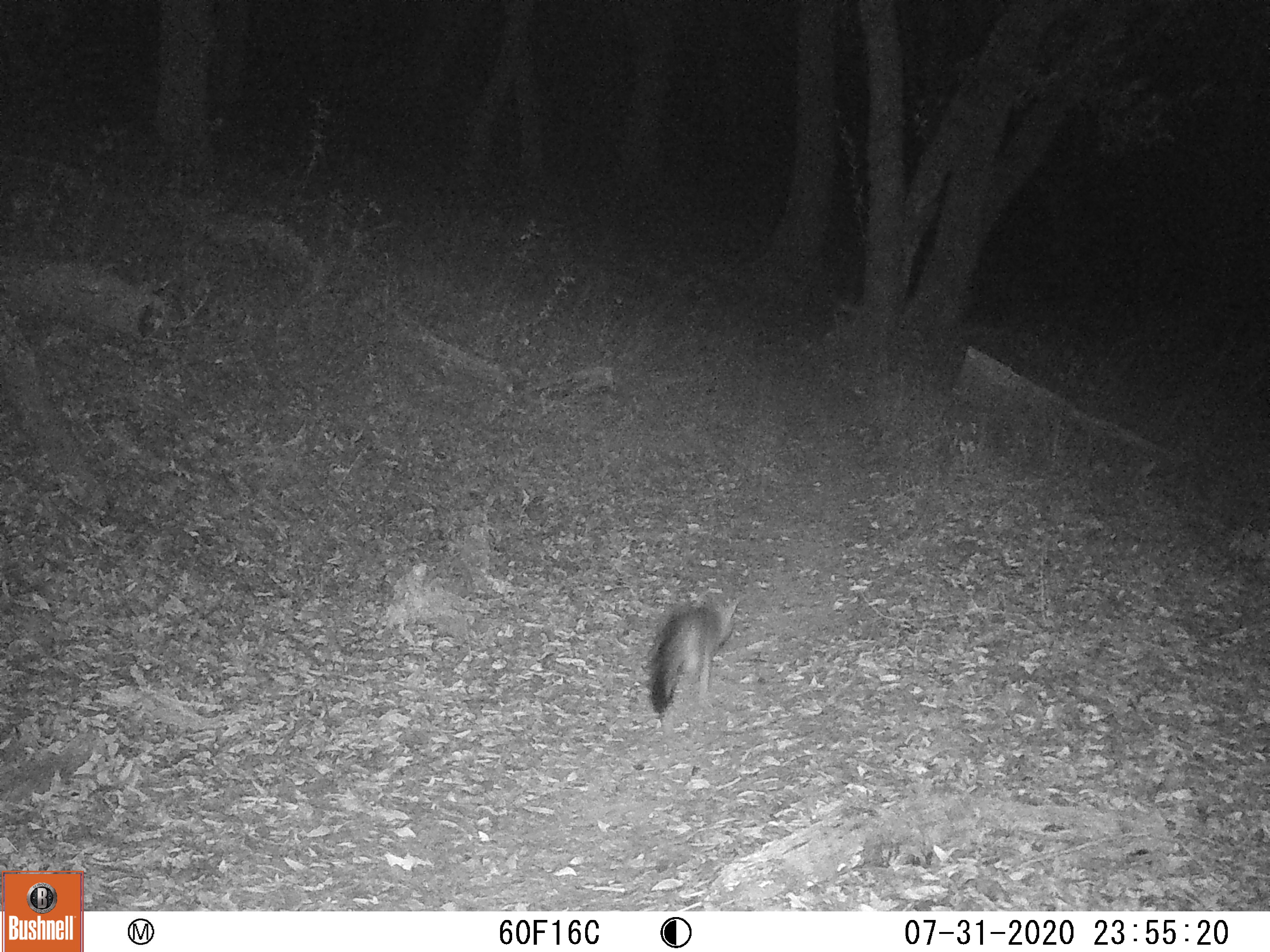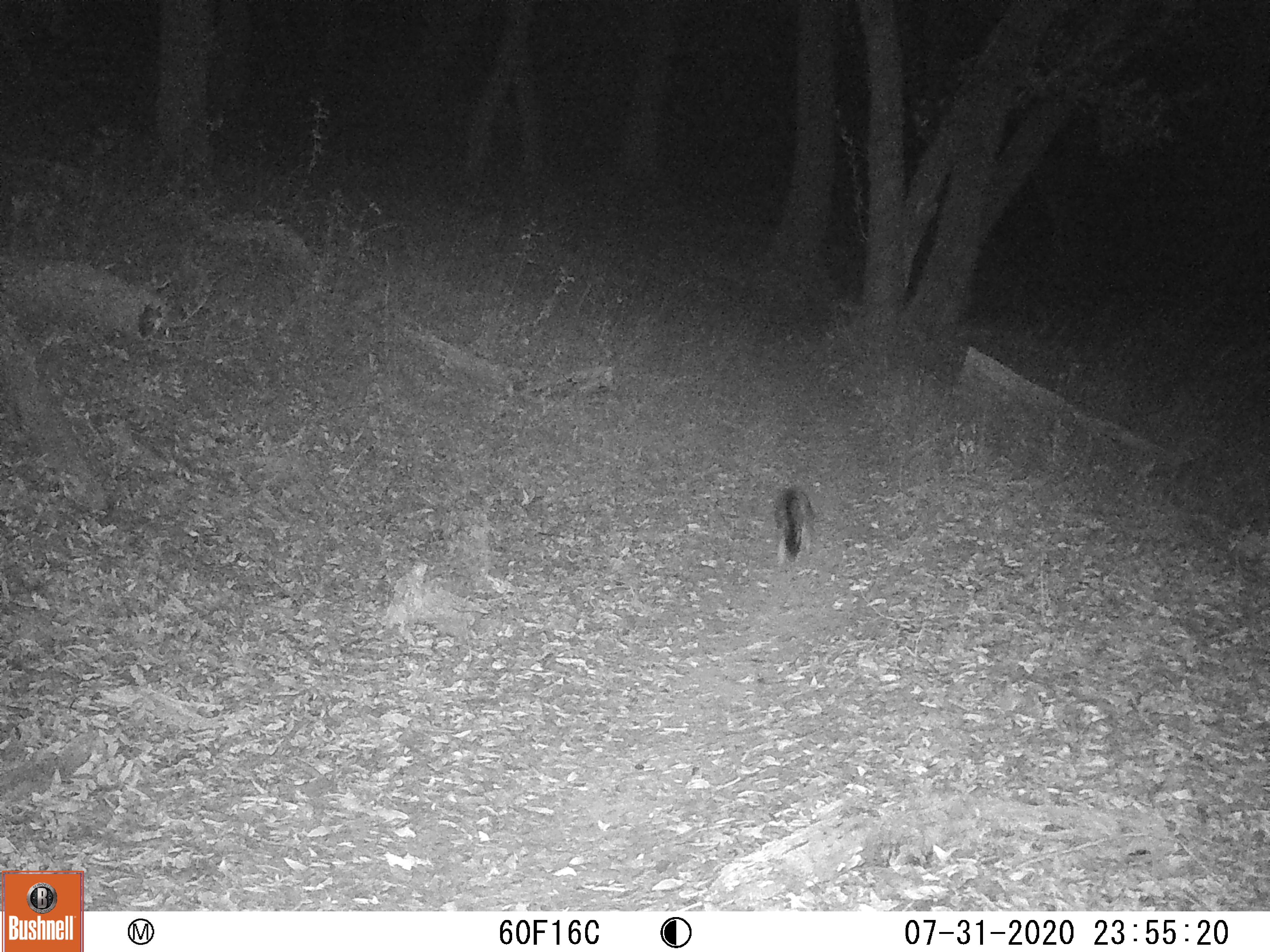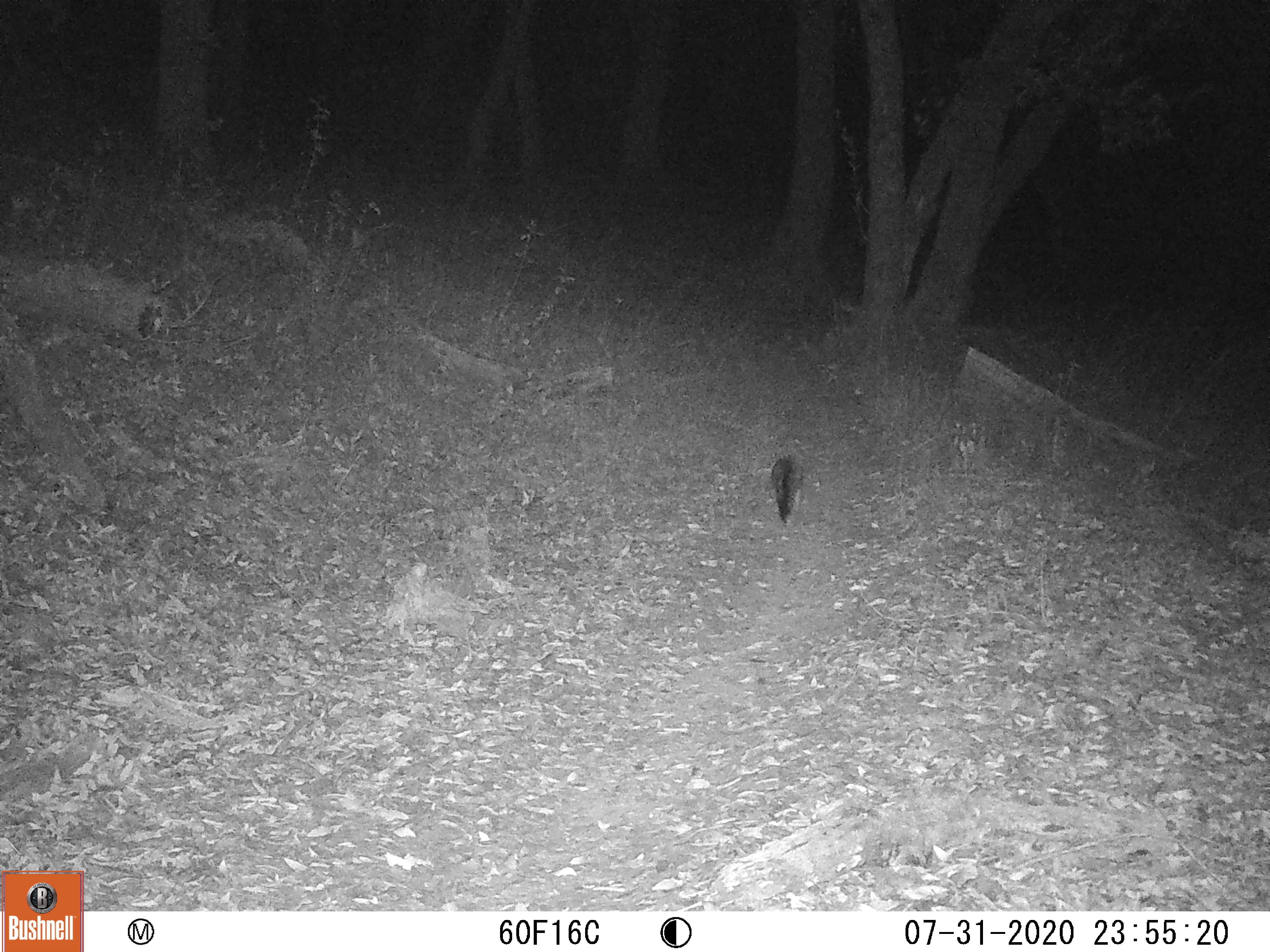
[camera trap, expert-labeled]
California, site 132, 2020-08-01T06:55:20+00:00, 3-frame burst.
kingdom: Animalia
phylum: Chordata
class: Mammalia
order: Carnivora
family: Canidae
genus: Urocyon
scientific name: Urocyon cinereoargenteus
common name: gray fox